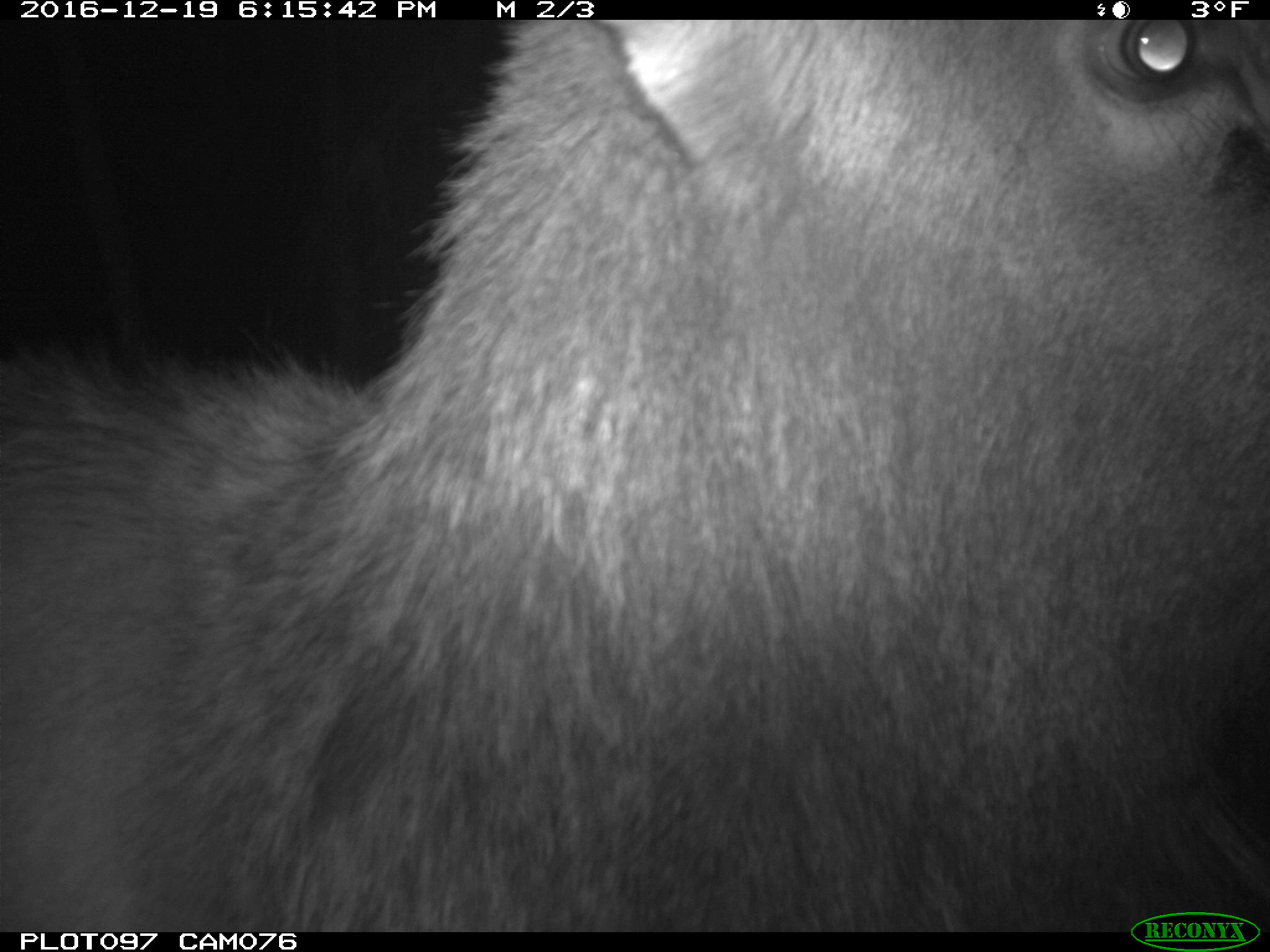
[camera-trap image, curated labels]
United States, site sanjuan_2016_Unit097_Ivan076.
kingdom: Animalia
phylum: Chordata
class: Mammalia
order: Artiodactyla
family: Cervidae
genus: Cervus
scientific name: Cervus elaphus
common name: red deer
Cervus elaphus (red deer).